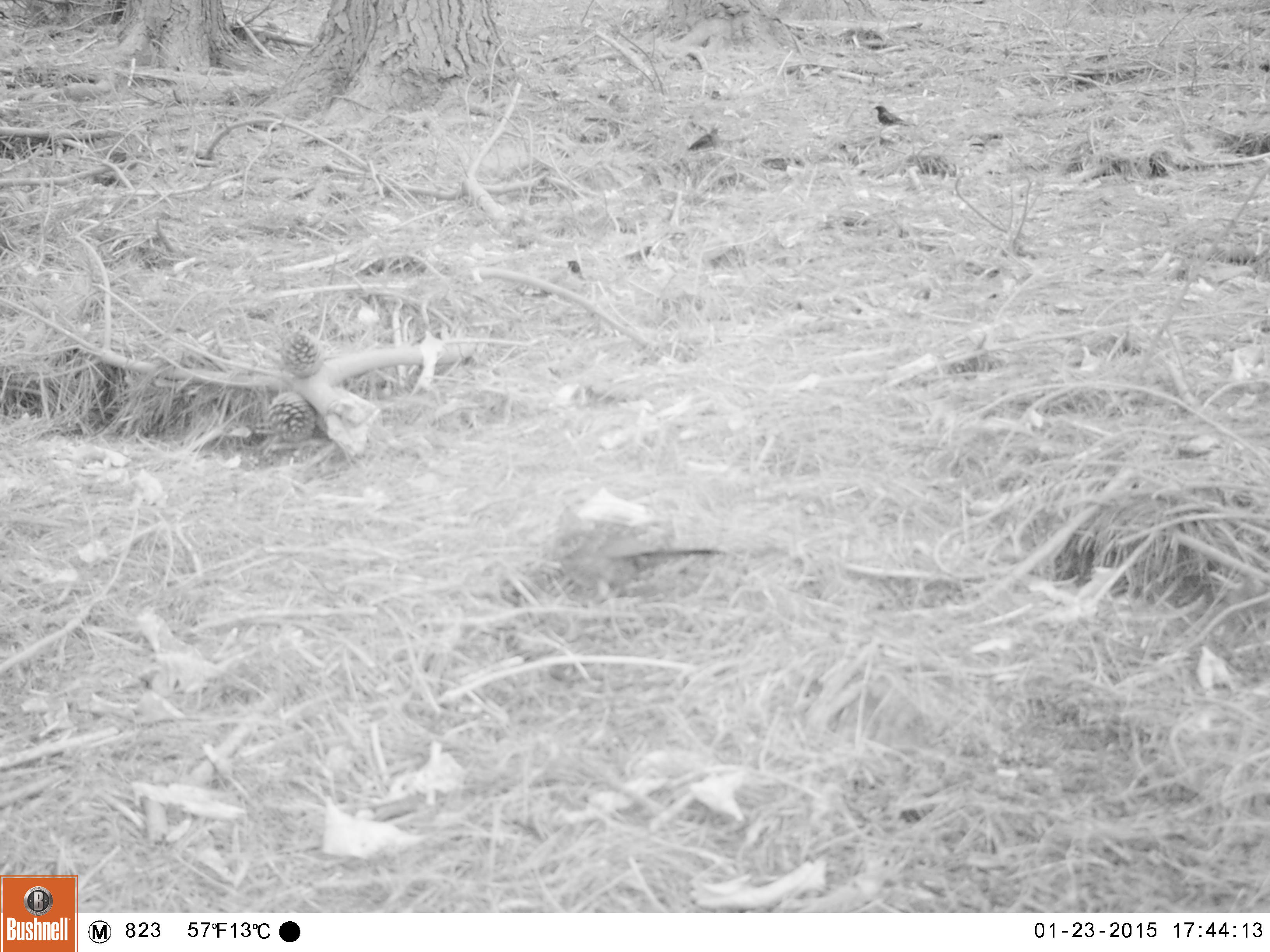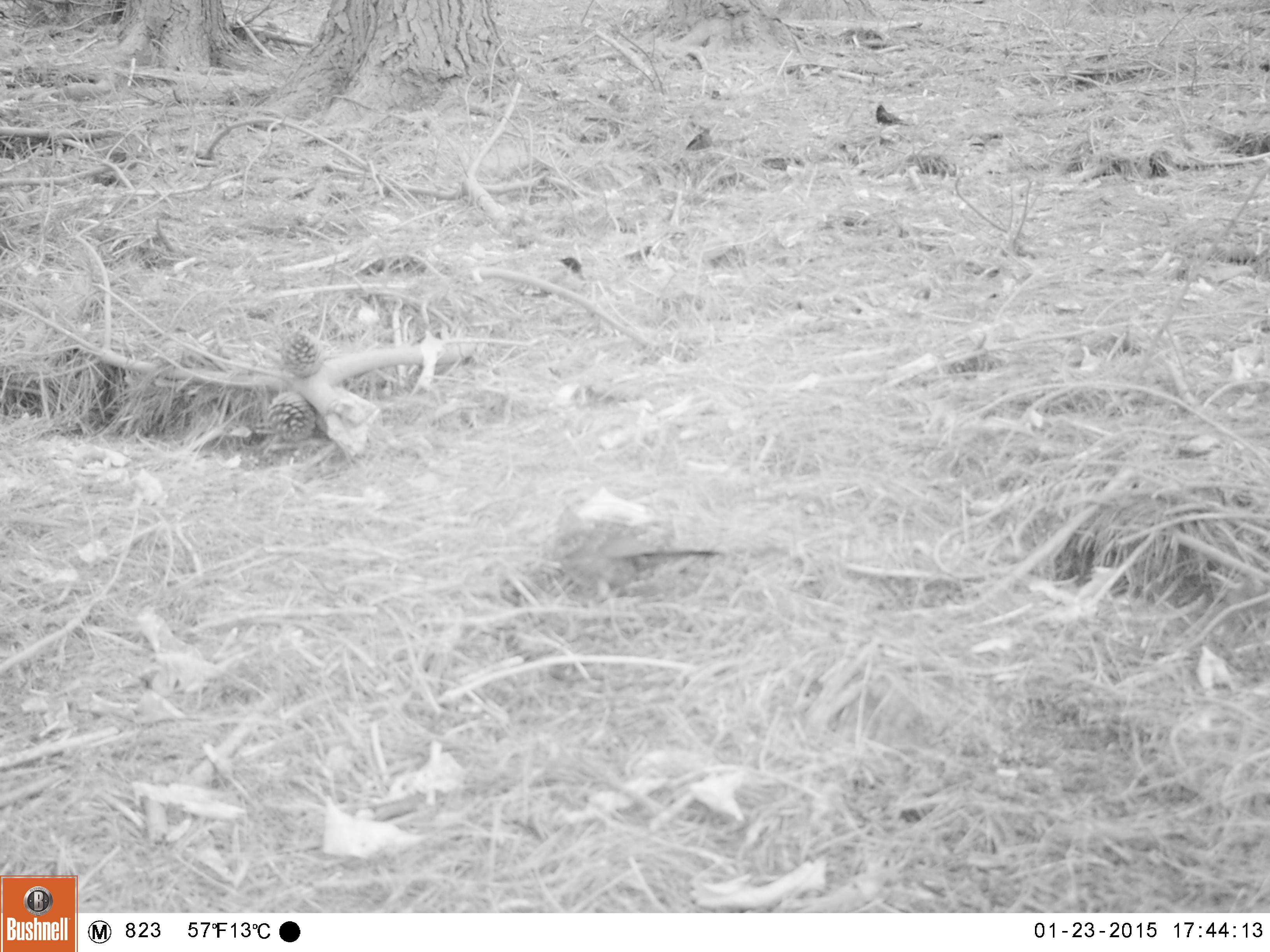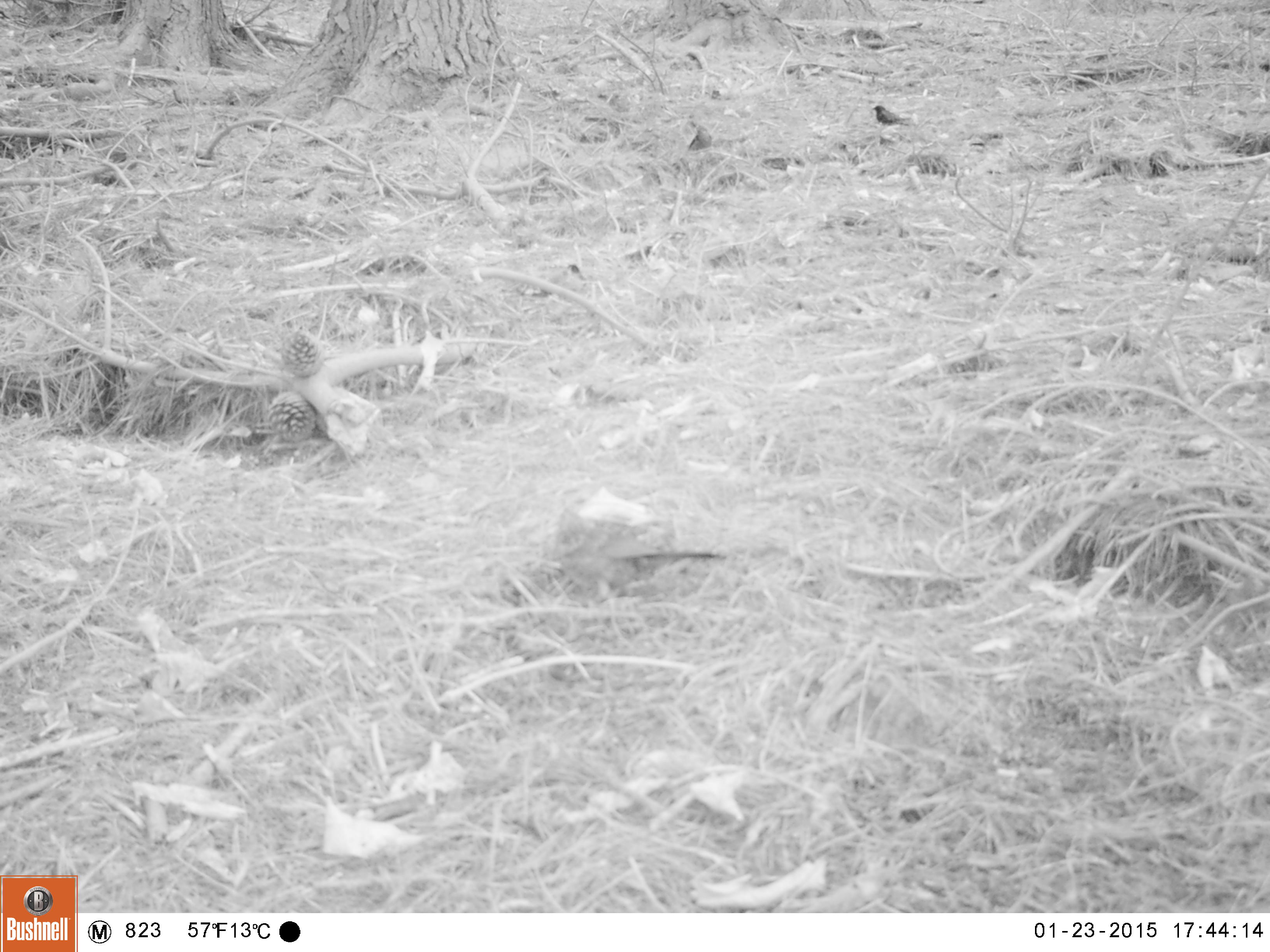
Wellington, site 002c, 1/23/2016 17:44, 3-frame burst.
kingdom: Animalia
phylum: Chordata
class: Aves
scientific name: Aves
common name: bird